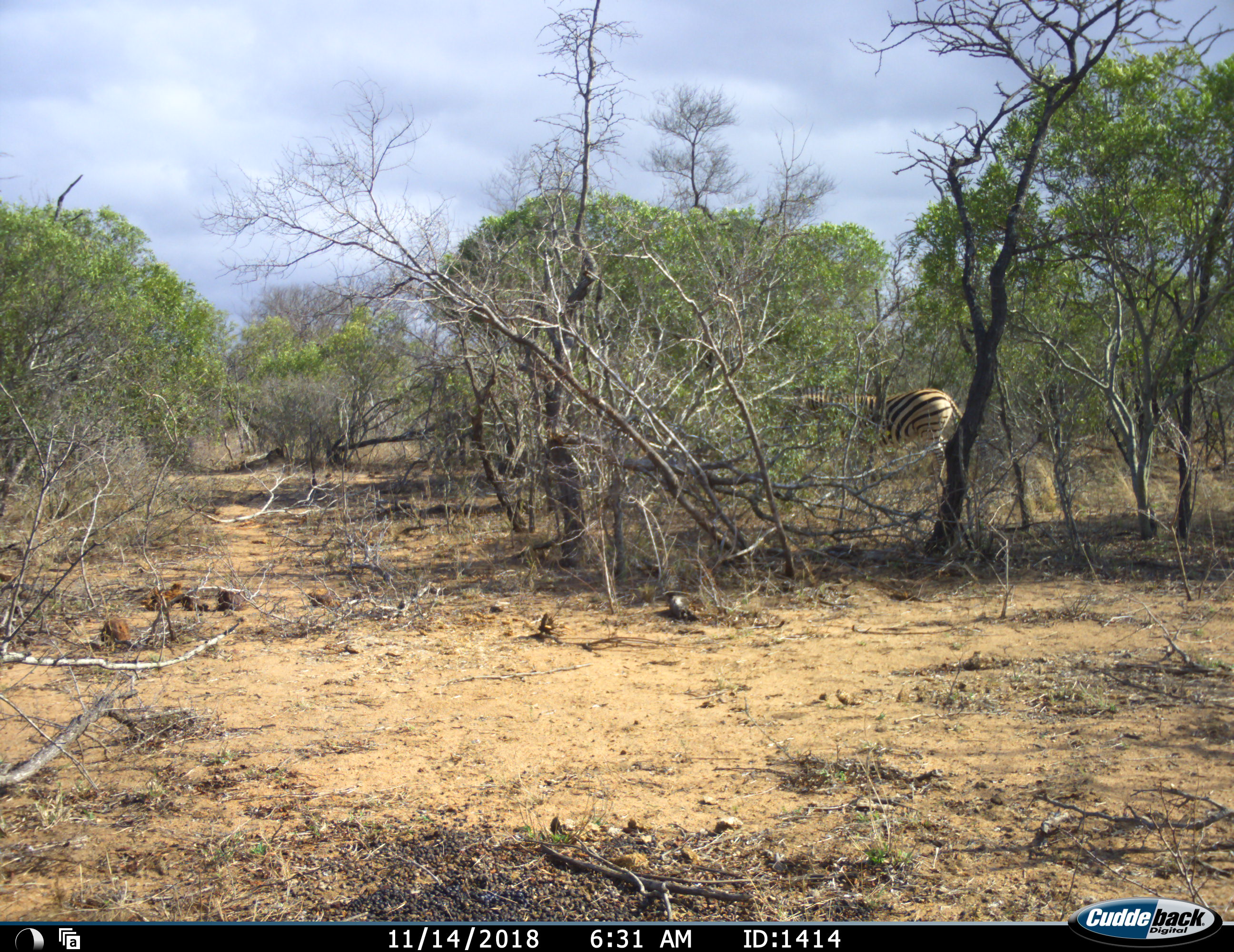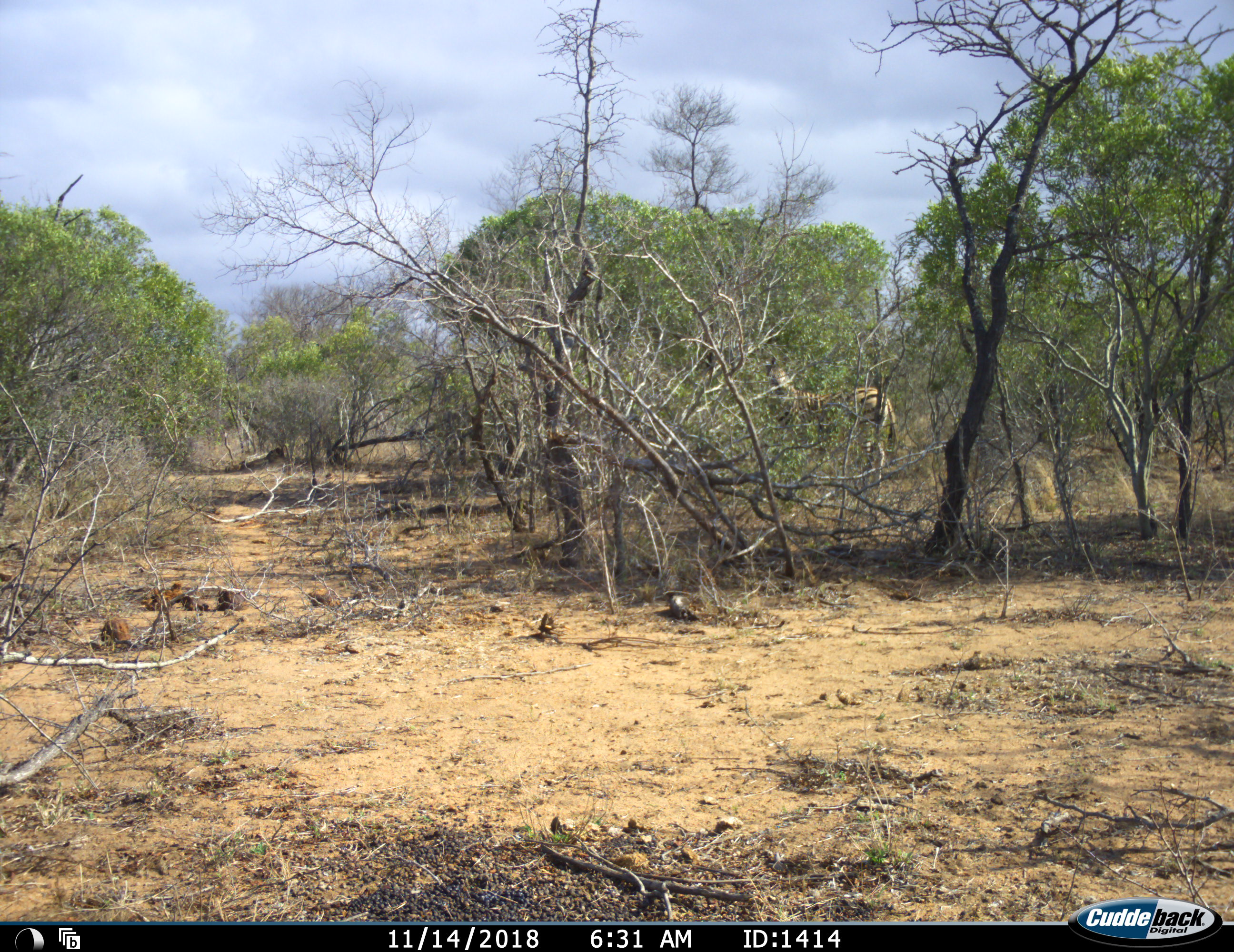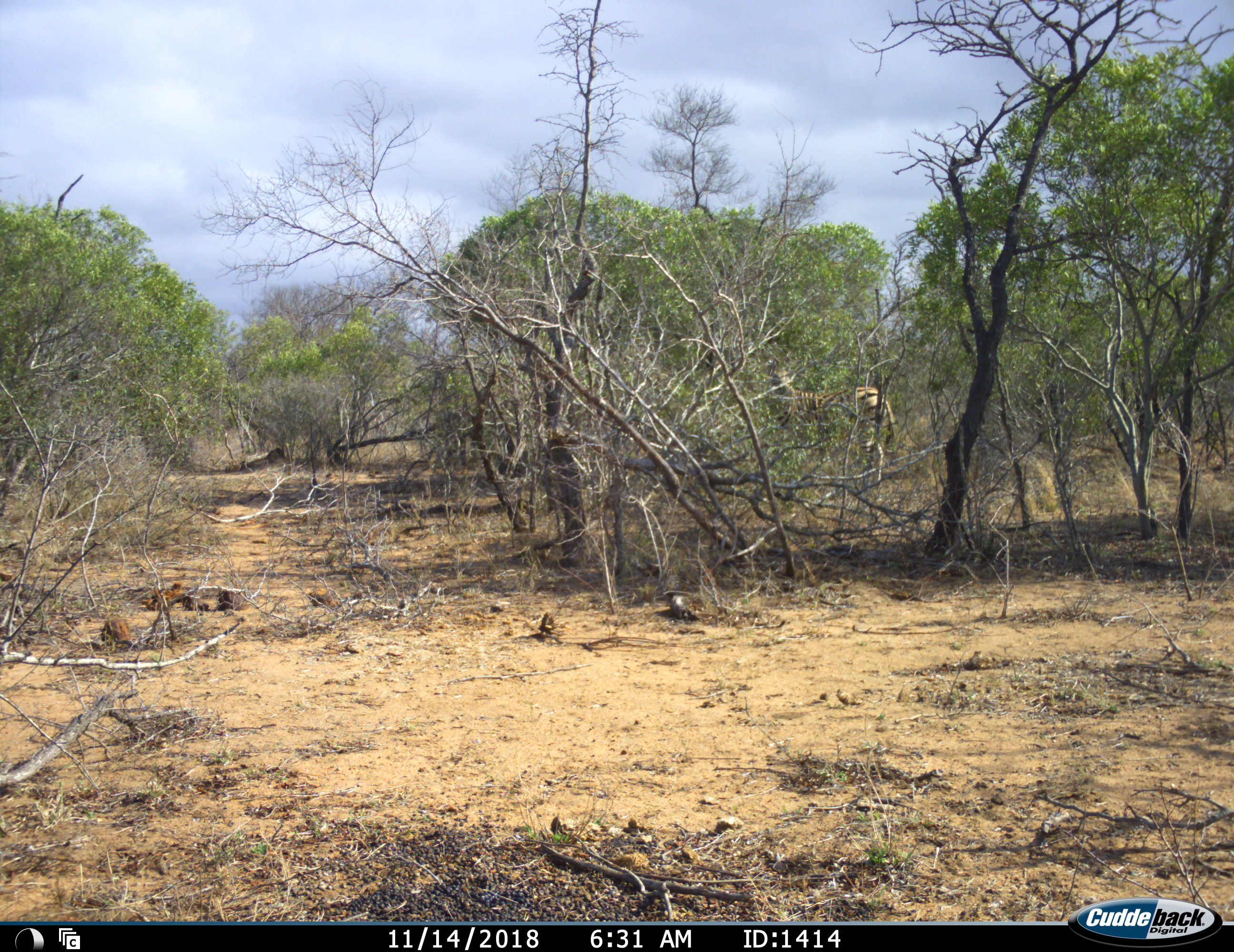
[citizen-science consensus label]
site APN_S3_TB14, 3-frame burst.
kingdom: Animalia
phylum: Chordata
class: Mammalia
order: Perissodactyla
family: Equidae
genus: Equus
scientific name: Equus quagga burchellii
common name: burchell's zebra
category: zebraburchells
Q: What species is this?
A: Zebraburchells (burchell's zebra) (Equus quagga burchellii).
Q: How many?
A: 1.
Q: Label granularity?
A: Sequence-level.